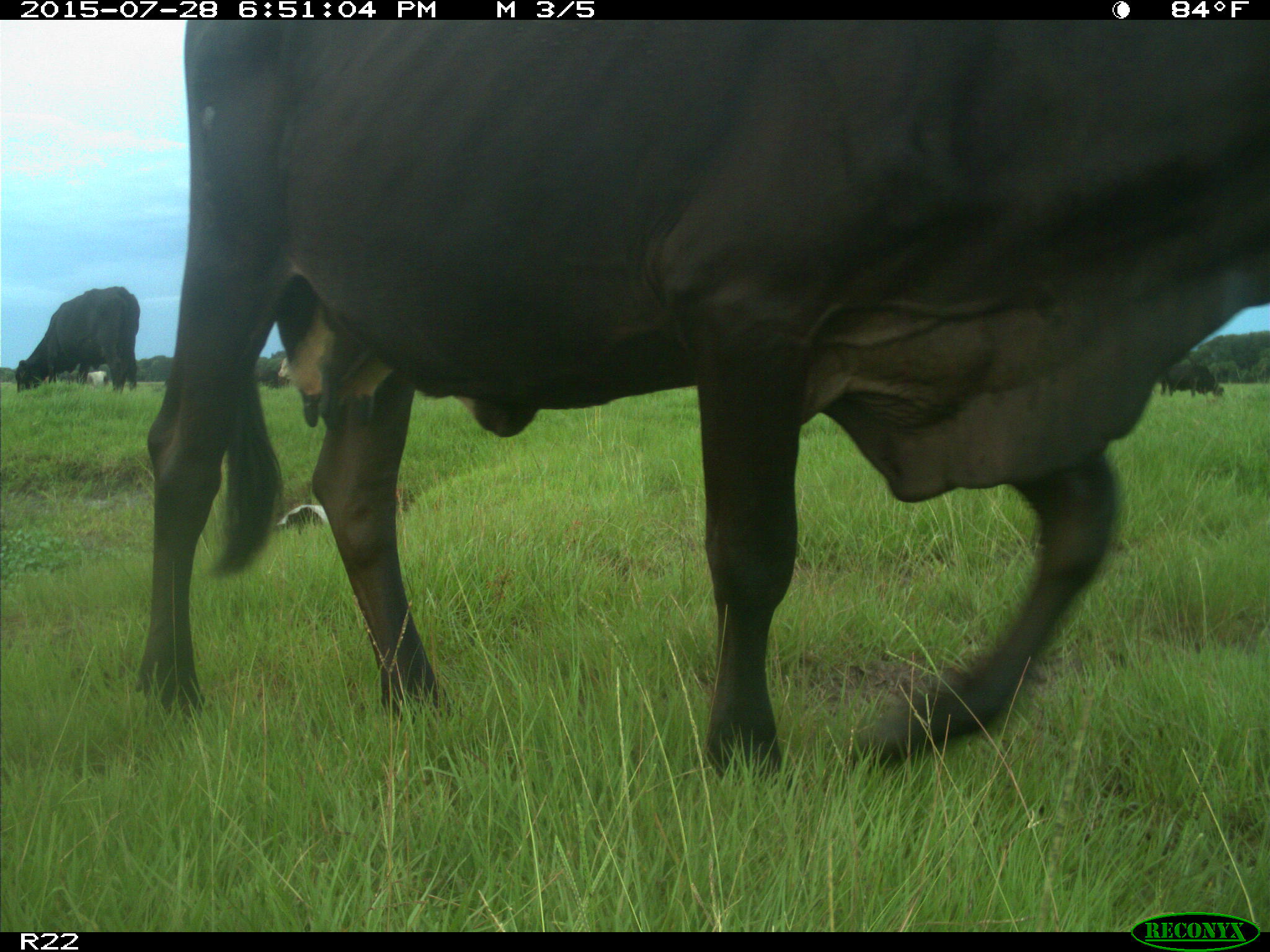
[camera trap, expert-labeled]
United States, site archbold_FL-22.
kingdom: Animalia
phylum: Chordata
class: Mammalia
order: Artiodactyla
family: Bovidae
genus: Bos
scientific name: Bos taurus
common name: domestic cow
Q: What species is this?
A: Bos taurus (domestic cow).